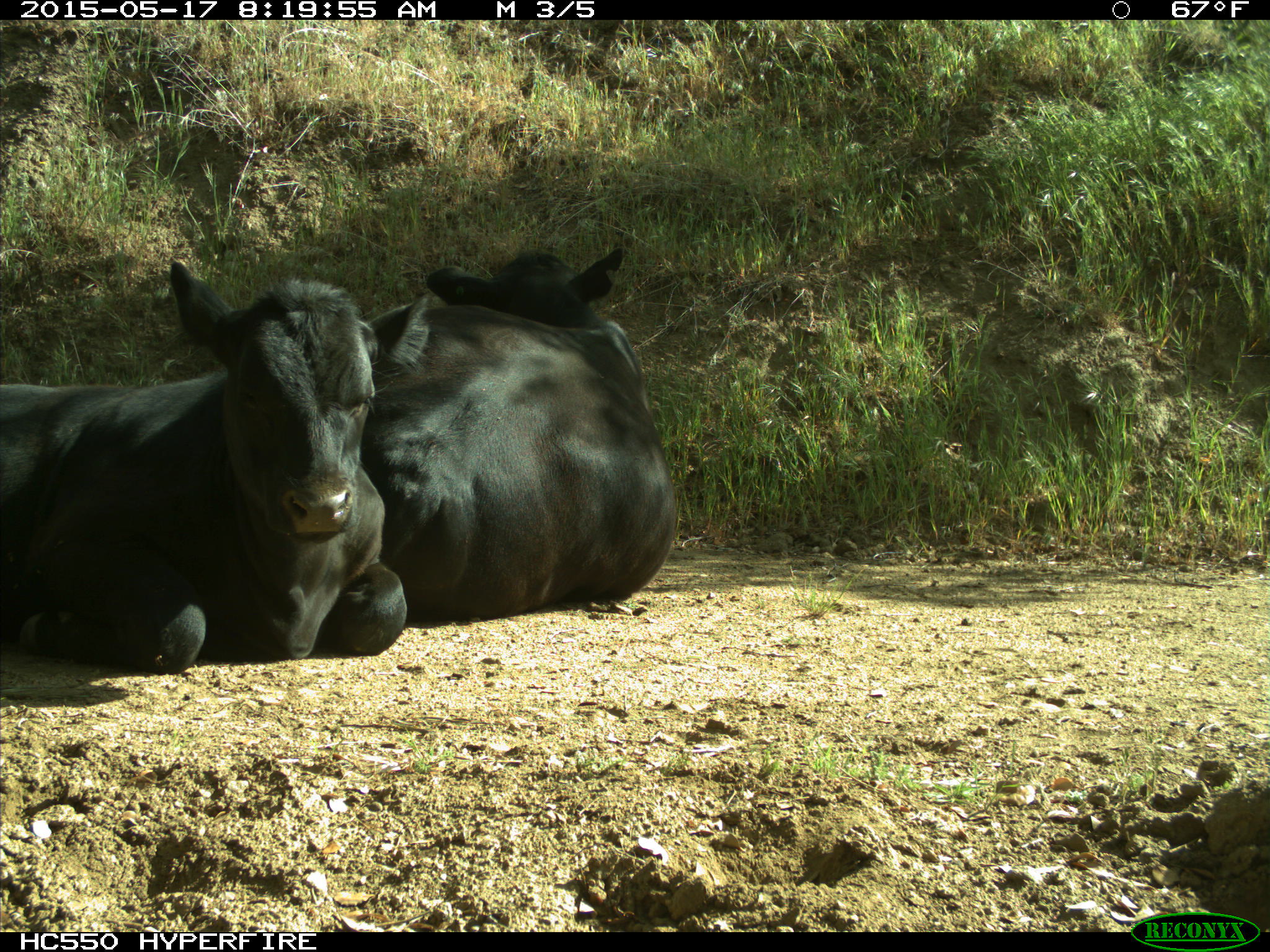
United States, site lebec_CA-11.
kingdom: Animalia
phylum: Chordata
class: Mammalia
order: Artiodactyla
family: Bovidae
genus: Bos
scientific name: Bos taurus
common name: domestic cow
Bos taurus (domestic cow).